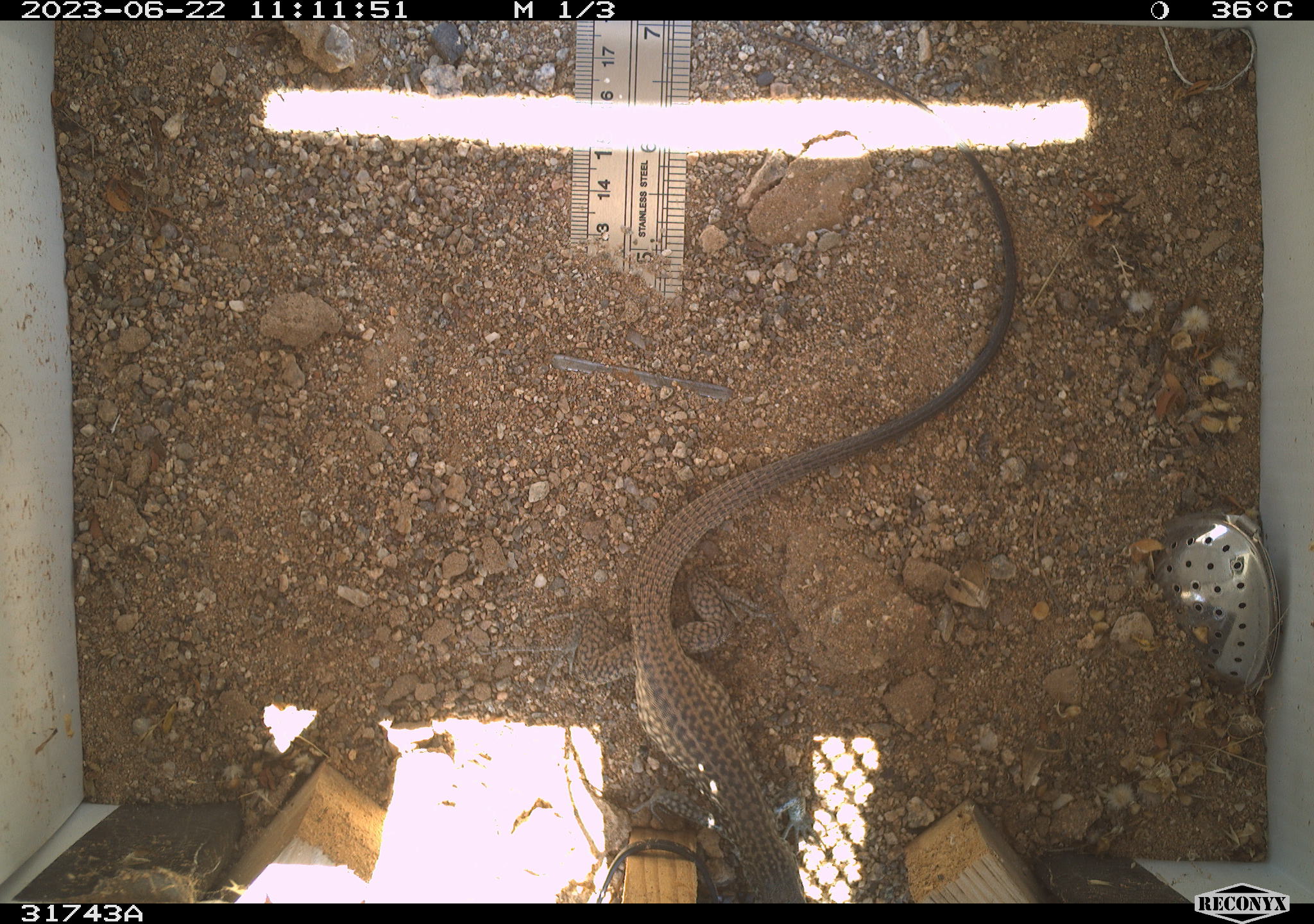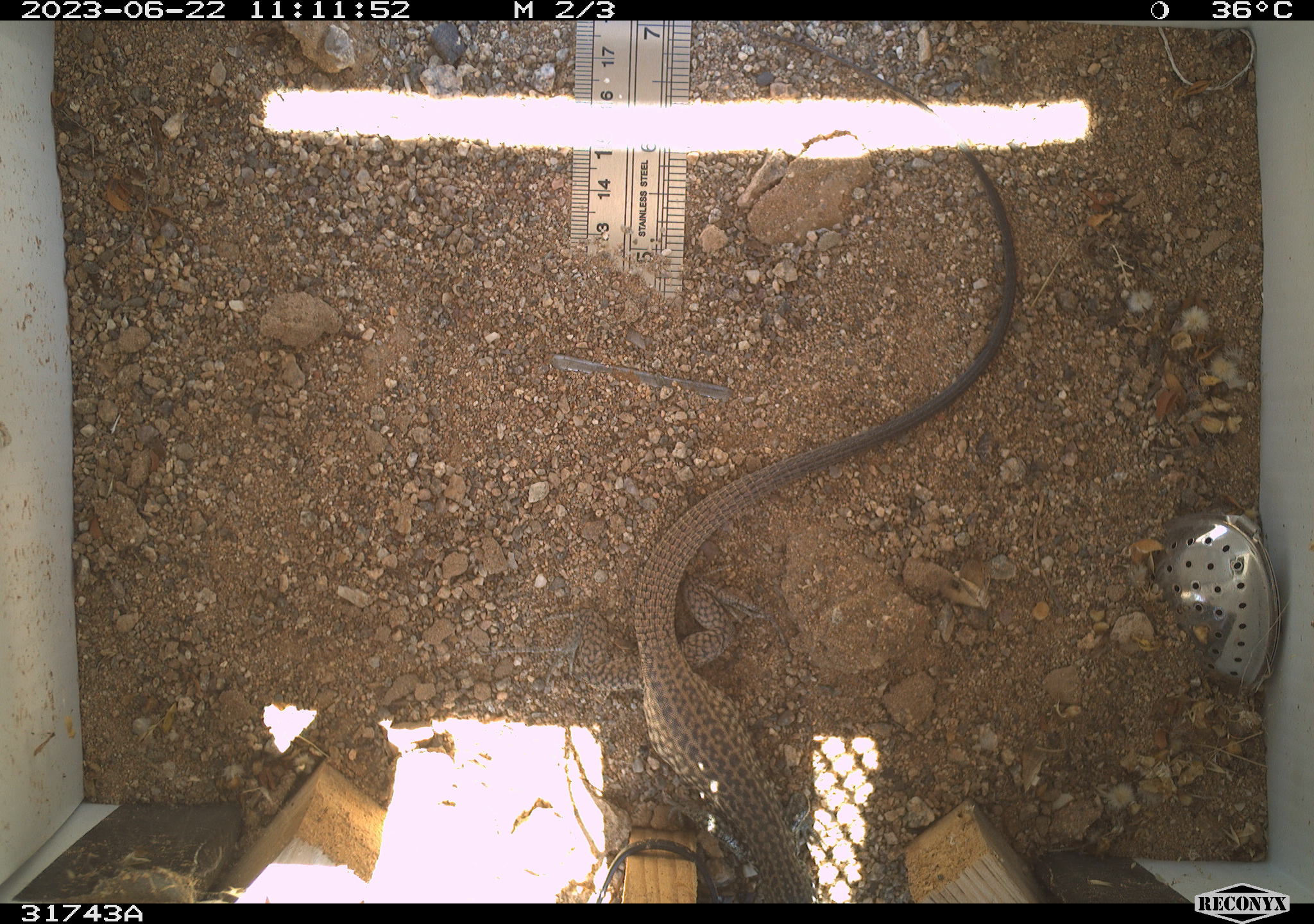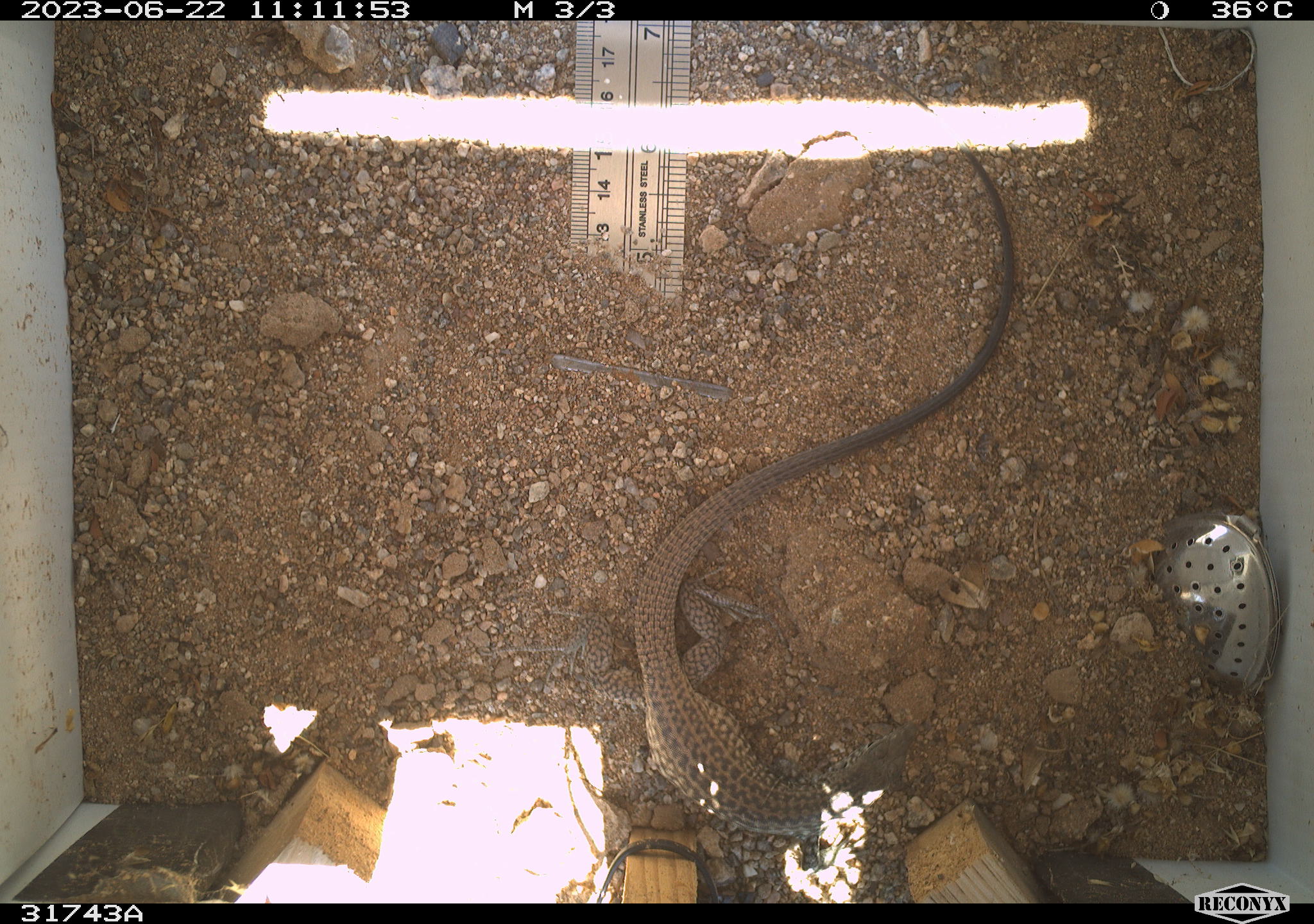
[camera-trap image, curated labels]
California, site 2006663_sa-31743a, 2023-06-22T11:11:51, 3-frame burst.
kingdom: Animalia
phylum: Chordata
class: Reptilia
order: Squamata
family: Teiidae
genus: Aspidoscelis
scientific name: Aspidoscelis tigris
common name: western whiptail